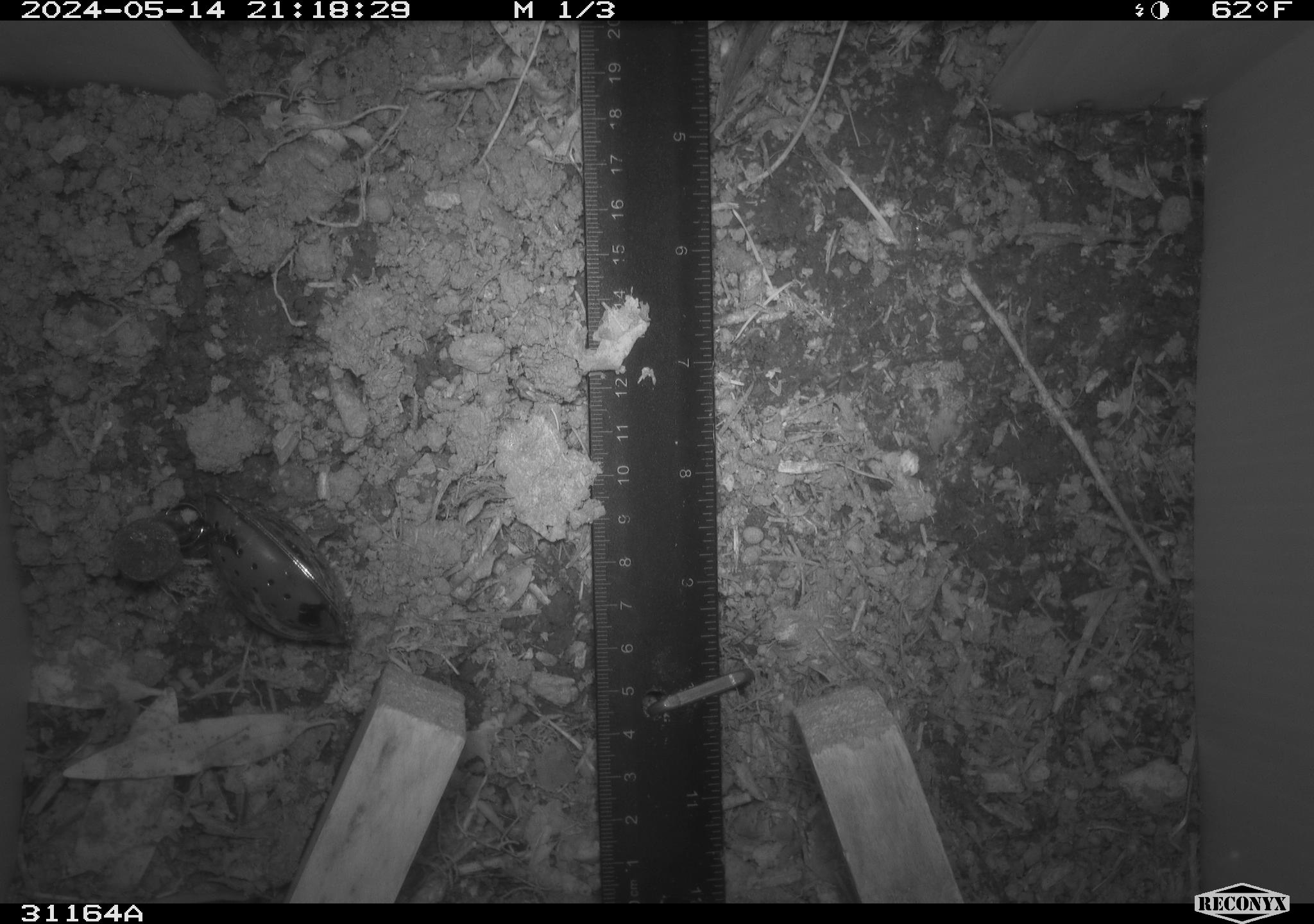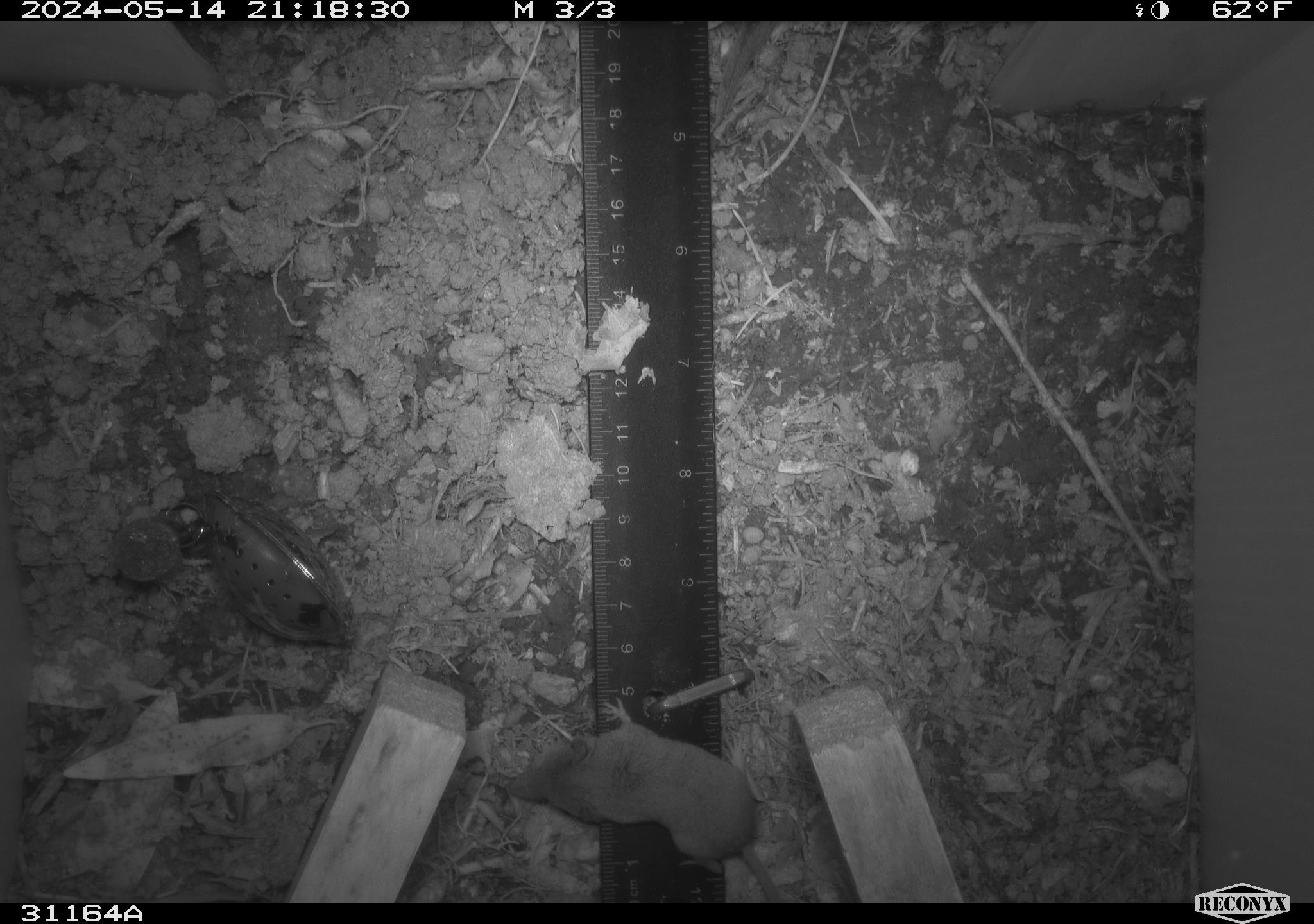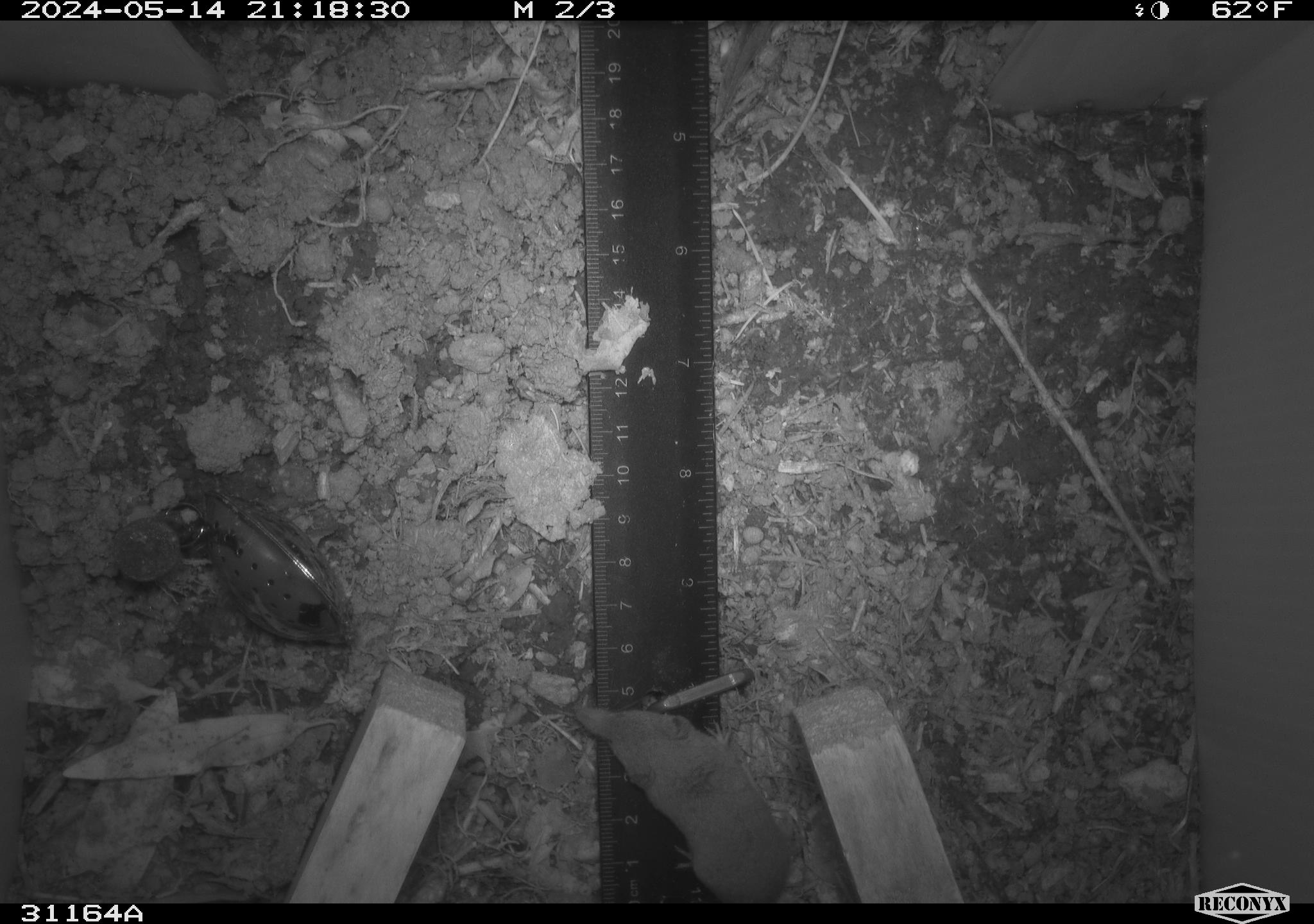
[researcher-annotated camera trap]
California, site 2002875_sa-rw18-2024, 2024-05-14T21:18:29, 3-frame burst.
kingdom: Animalia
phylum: Chordata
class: Mammalia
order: Eulipotyphla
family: Soricidae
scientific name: Soricidae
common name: shrews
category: soricidae family